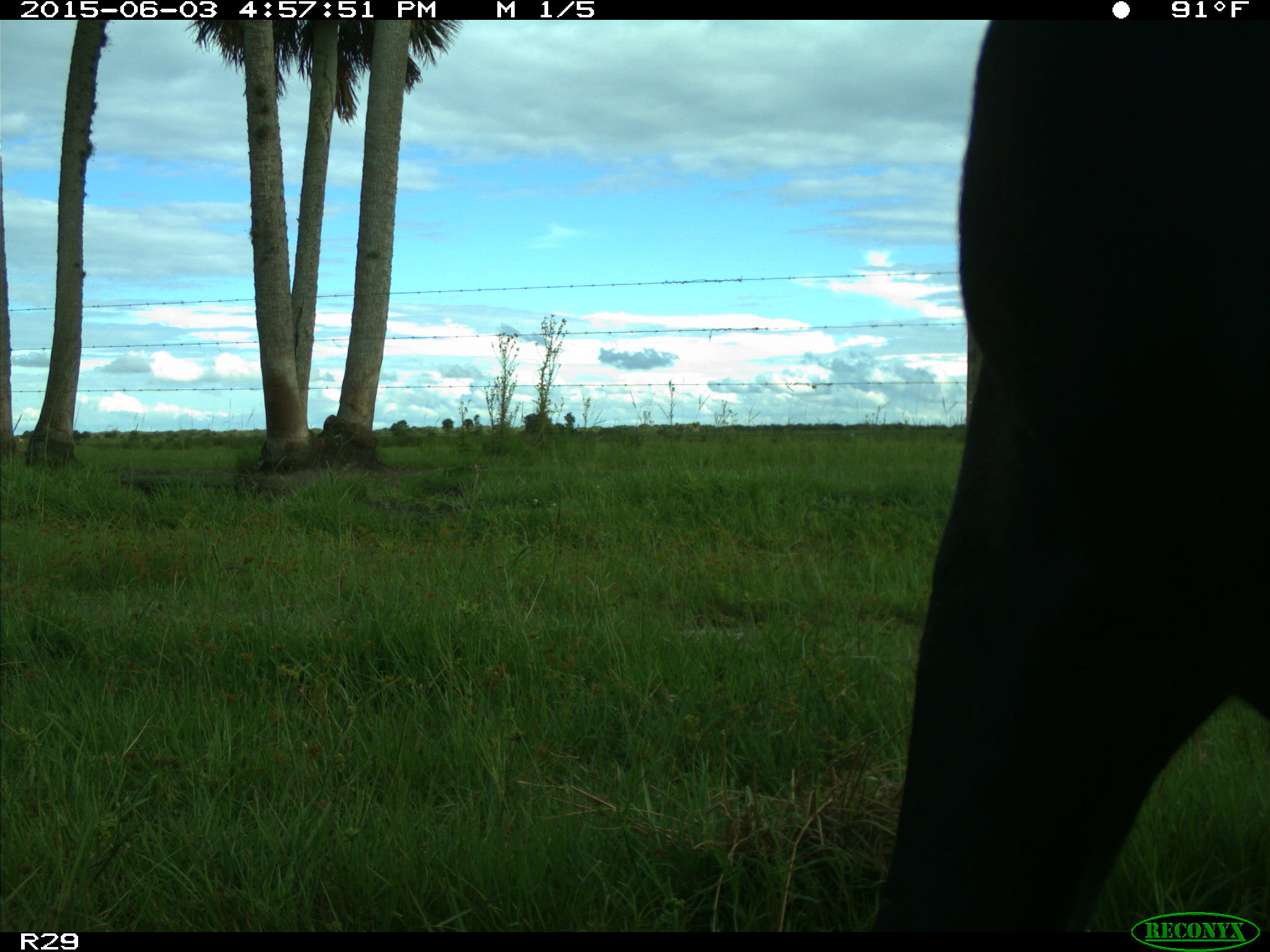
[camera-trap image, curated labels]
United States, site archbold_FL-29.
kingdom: Animalia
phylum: Chordata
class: Mammalia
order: Artiodactyla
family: Bovidae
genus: Bos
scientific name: Bos taurus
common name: domestic cow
Bos taurus (domestic cow).